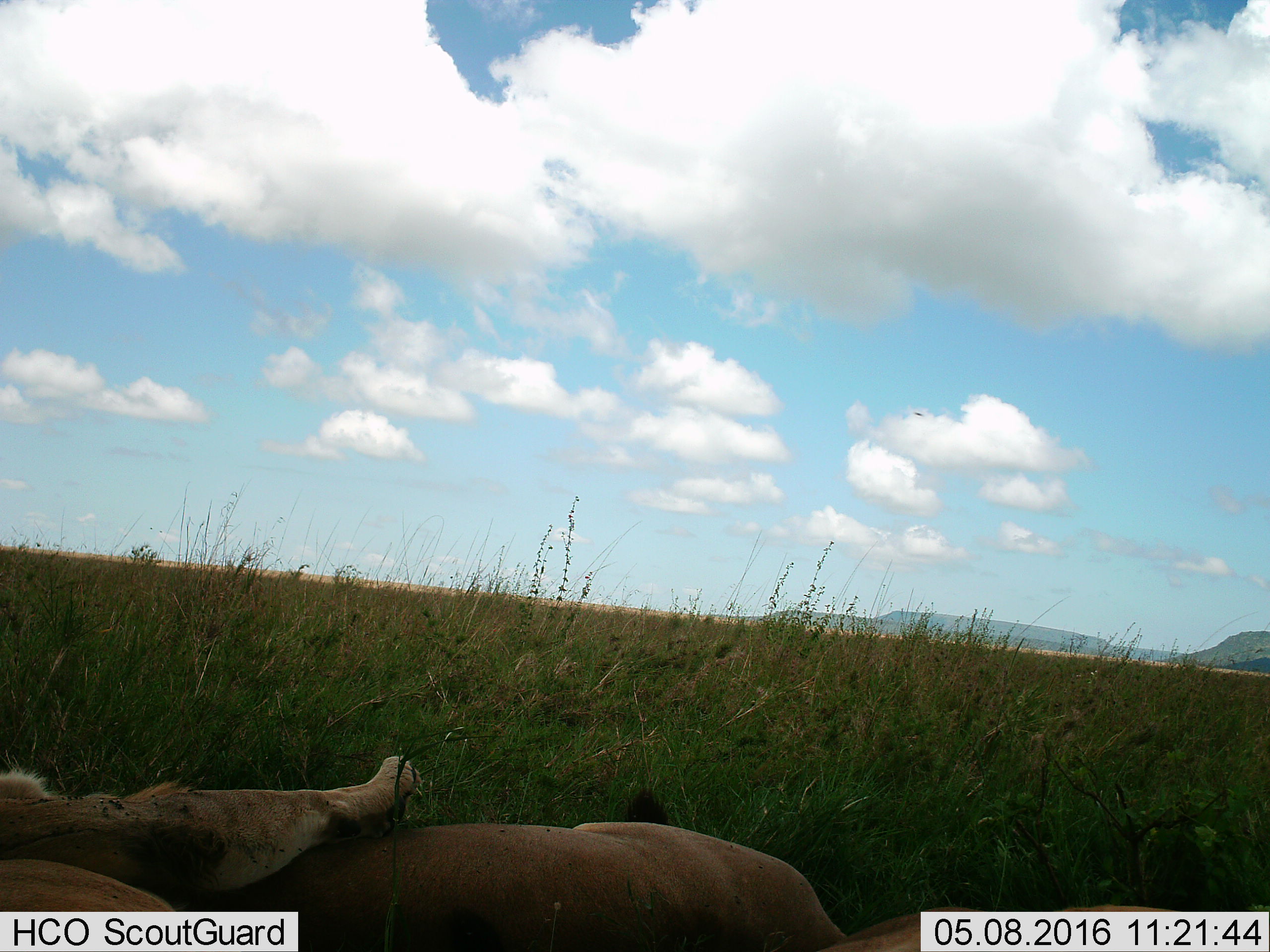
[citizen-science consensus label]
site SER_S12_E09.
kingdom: Animalia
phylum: Chordata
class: Mammalia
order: Carnivora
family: Felidae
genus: Panthera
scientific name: Panthera leo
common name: lion female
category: lionfemale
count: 2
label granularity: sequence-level